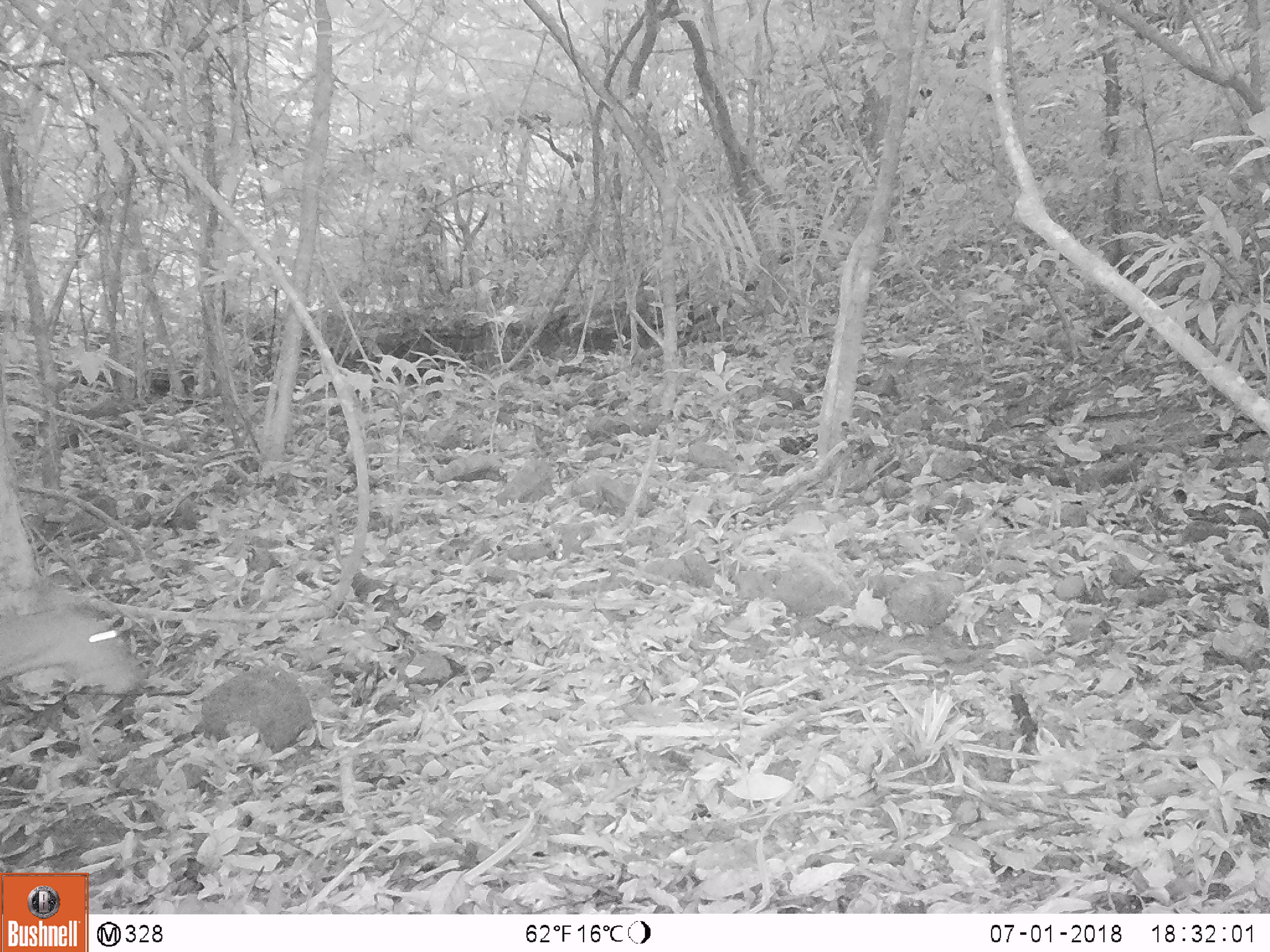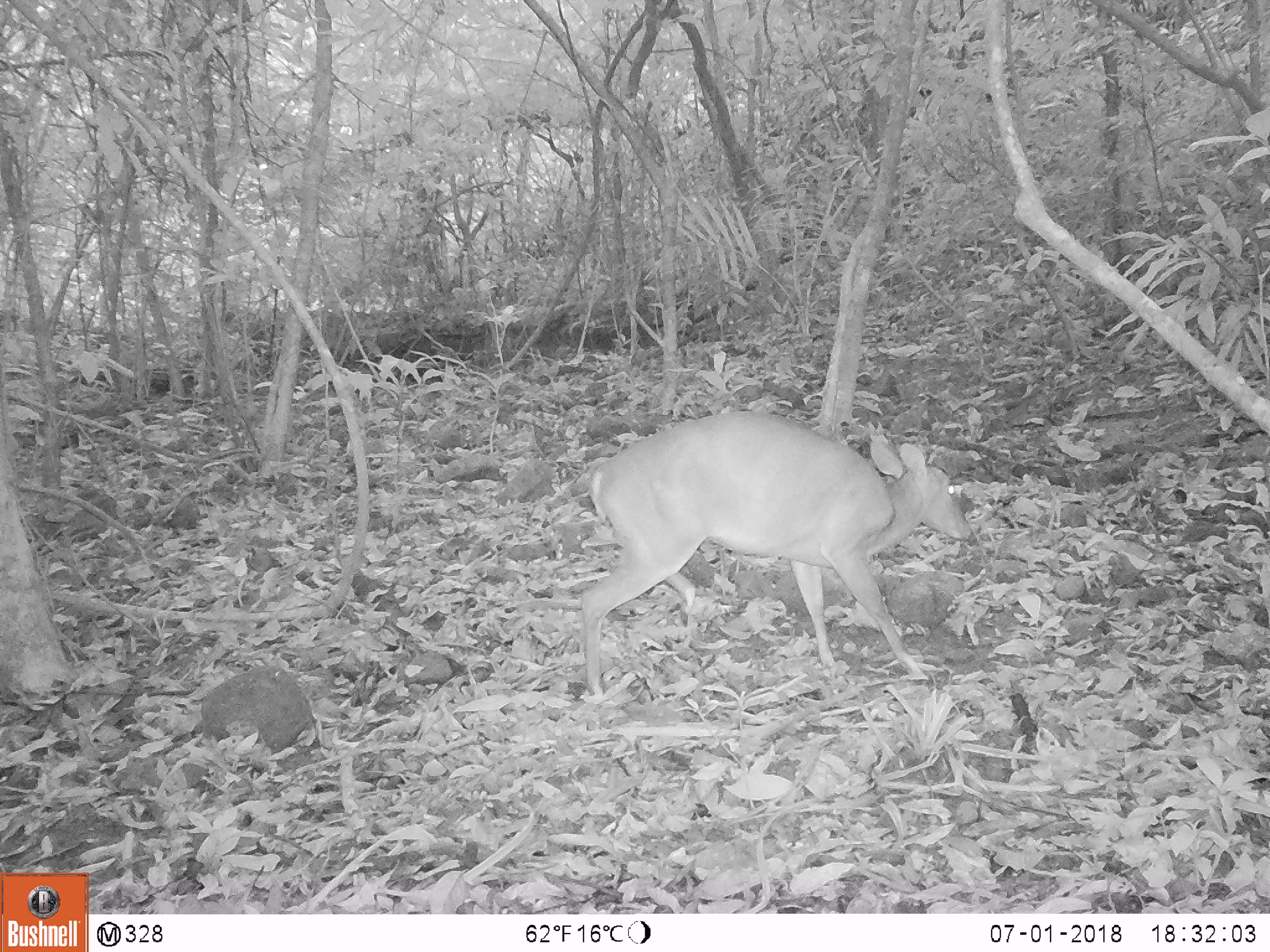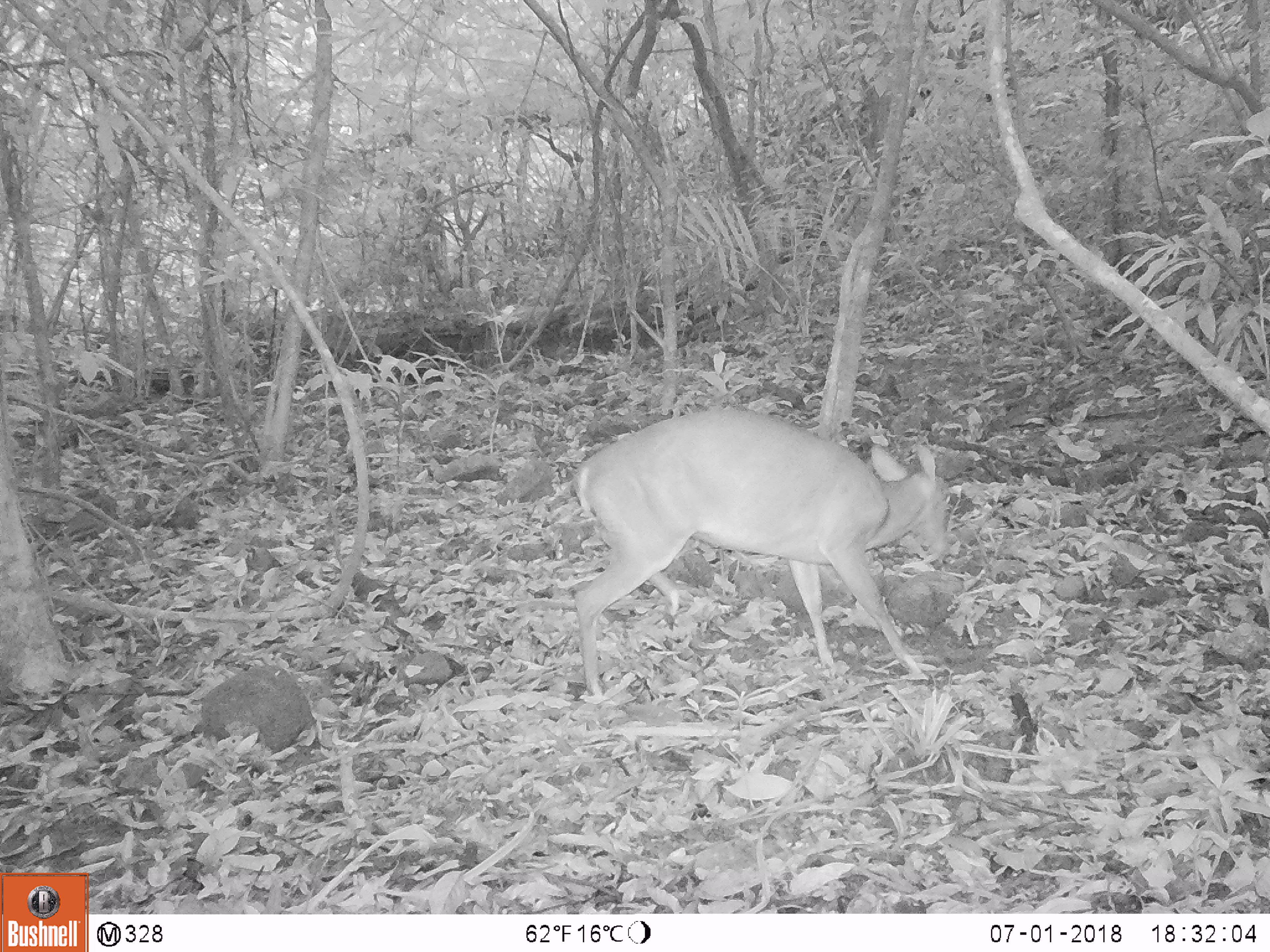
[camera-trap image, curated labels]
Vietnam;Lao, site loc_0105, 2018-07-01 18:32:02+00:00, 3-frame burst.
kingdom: Animalia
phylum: Chordata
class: Mammalia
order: Artiodactyla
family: Cervidae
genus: Muntiacus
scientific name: Muntiacus vuquangensis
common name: large-antlered muntjac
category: large antlered muntjac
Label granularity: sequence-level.